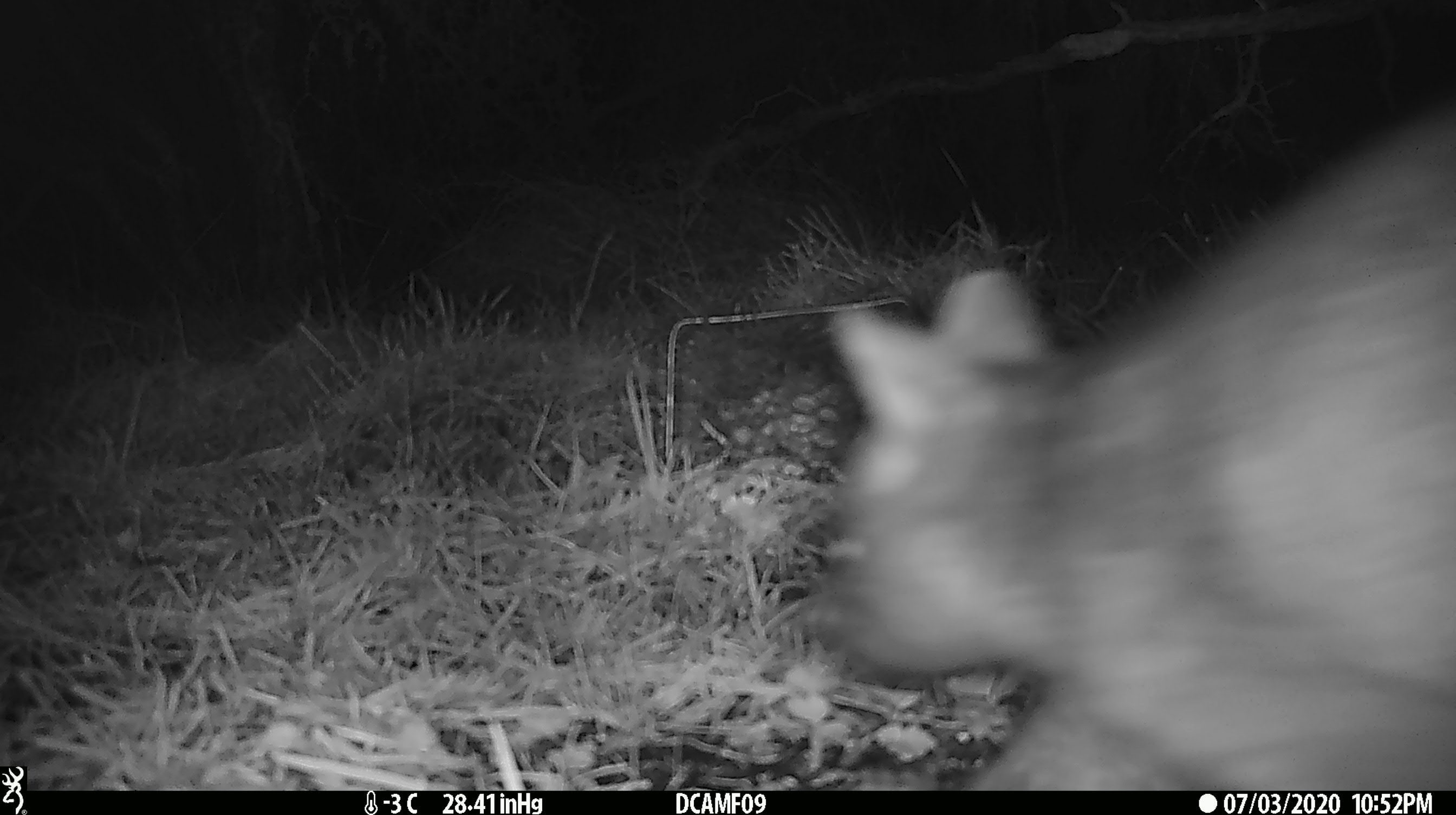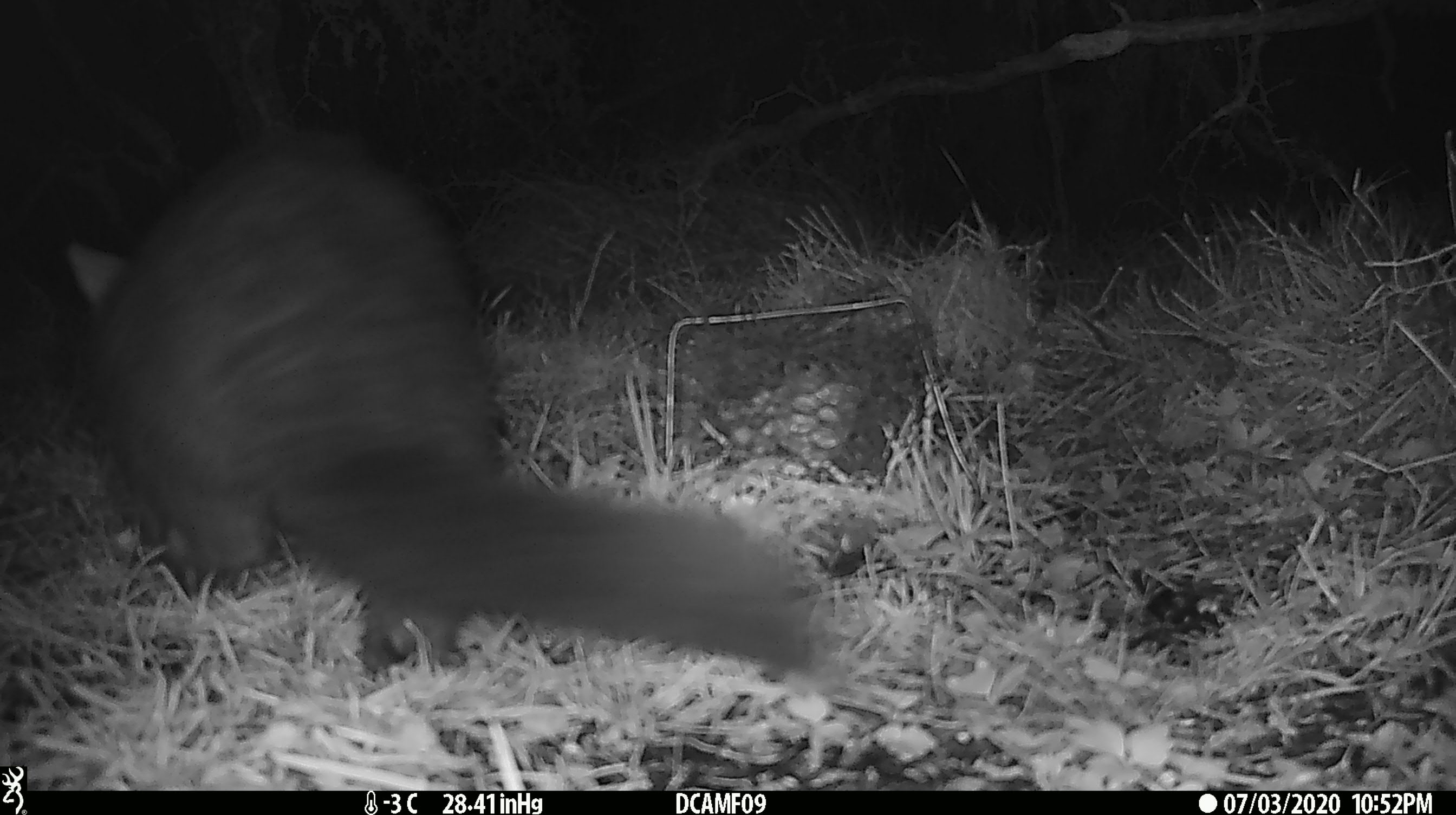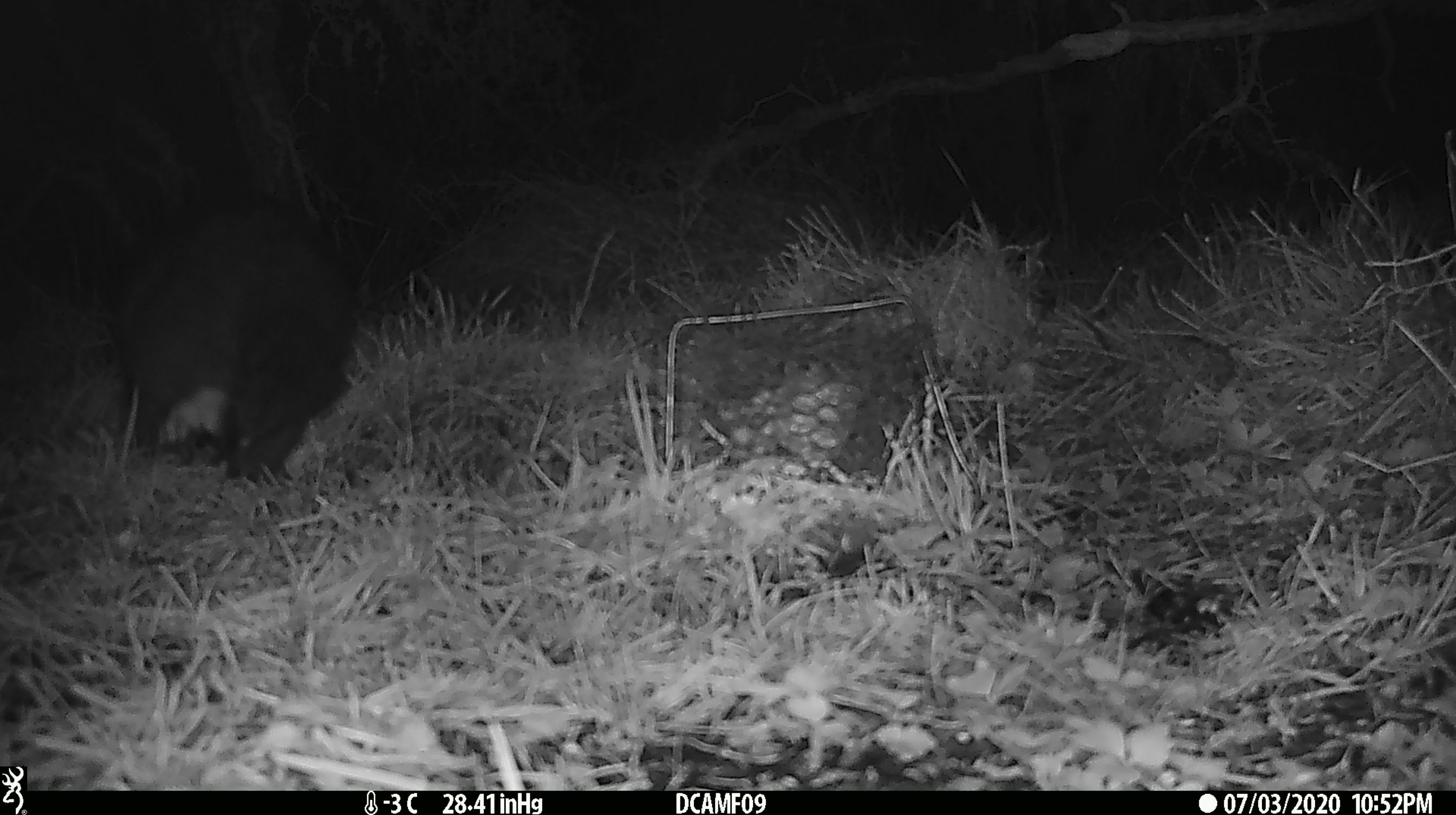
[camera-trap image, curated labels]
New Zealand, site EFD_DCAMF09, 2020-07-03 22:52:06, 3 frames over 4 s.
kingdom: Animalia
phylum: Chordata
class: Mammalia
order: Diprotodontia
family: Phalangeridae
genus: Trichosurus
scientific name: Trichosurus vulpecula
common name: common brushtail possum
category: possum